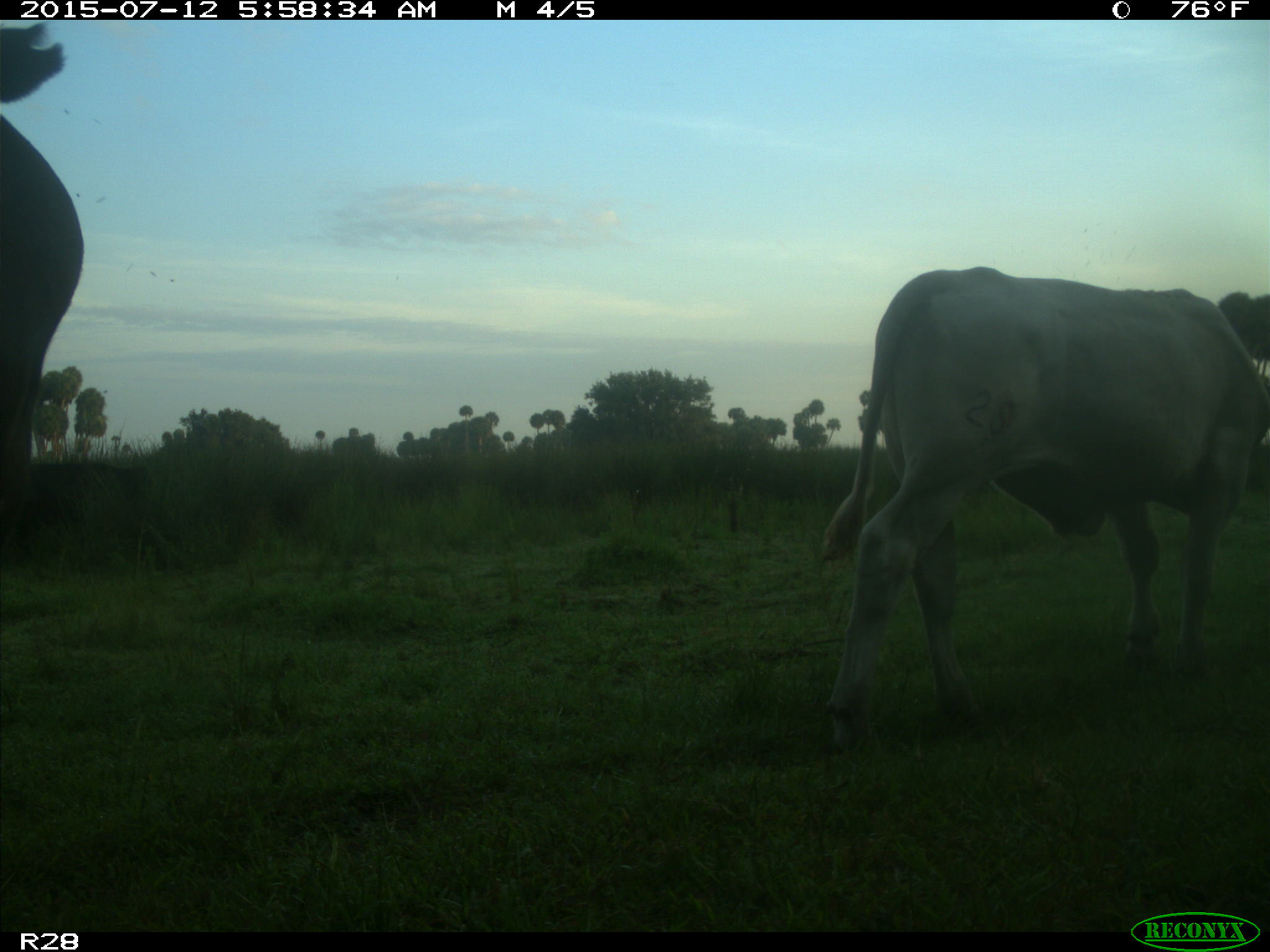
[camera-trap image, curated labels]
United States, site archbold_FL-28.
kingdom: Animalia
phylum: Chordata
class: Mammalia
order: Artiodactyla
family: Bovidae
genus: Bos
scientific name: Bos taurus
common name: domestic cow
Bos taurus (domestic cow).